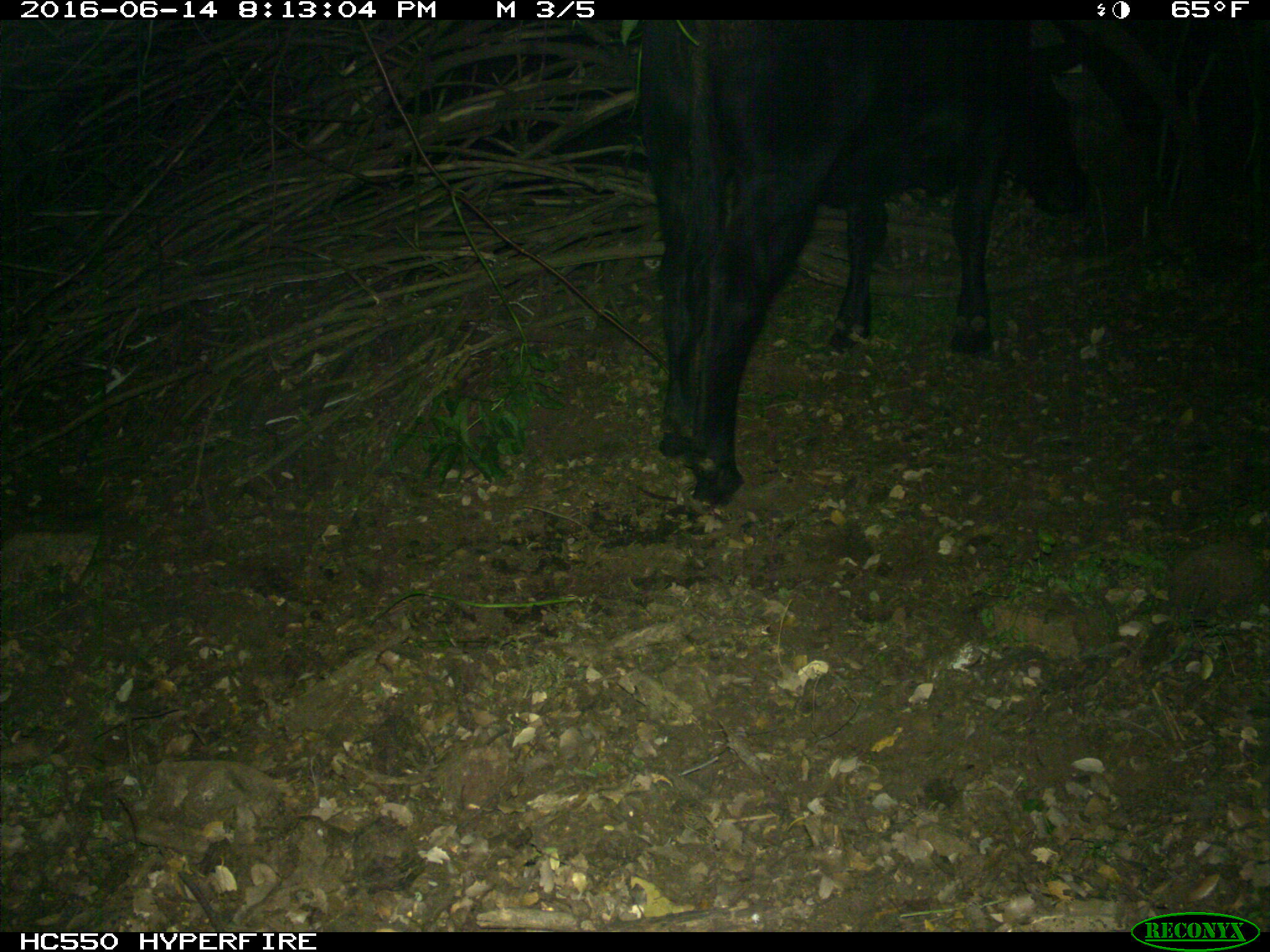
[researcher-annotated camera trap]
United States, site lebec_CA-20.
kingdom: Animalia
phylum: Chordata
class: Mammalia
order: Artiodactyla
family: Bovidae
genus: Bos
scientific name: Bos taurus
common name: domestic cow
Bos taurus (domestic cow).